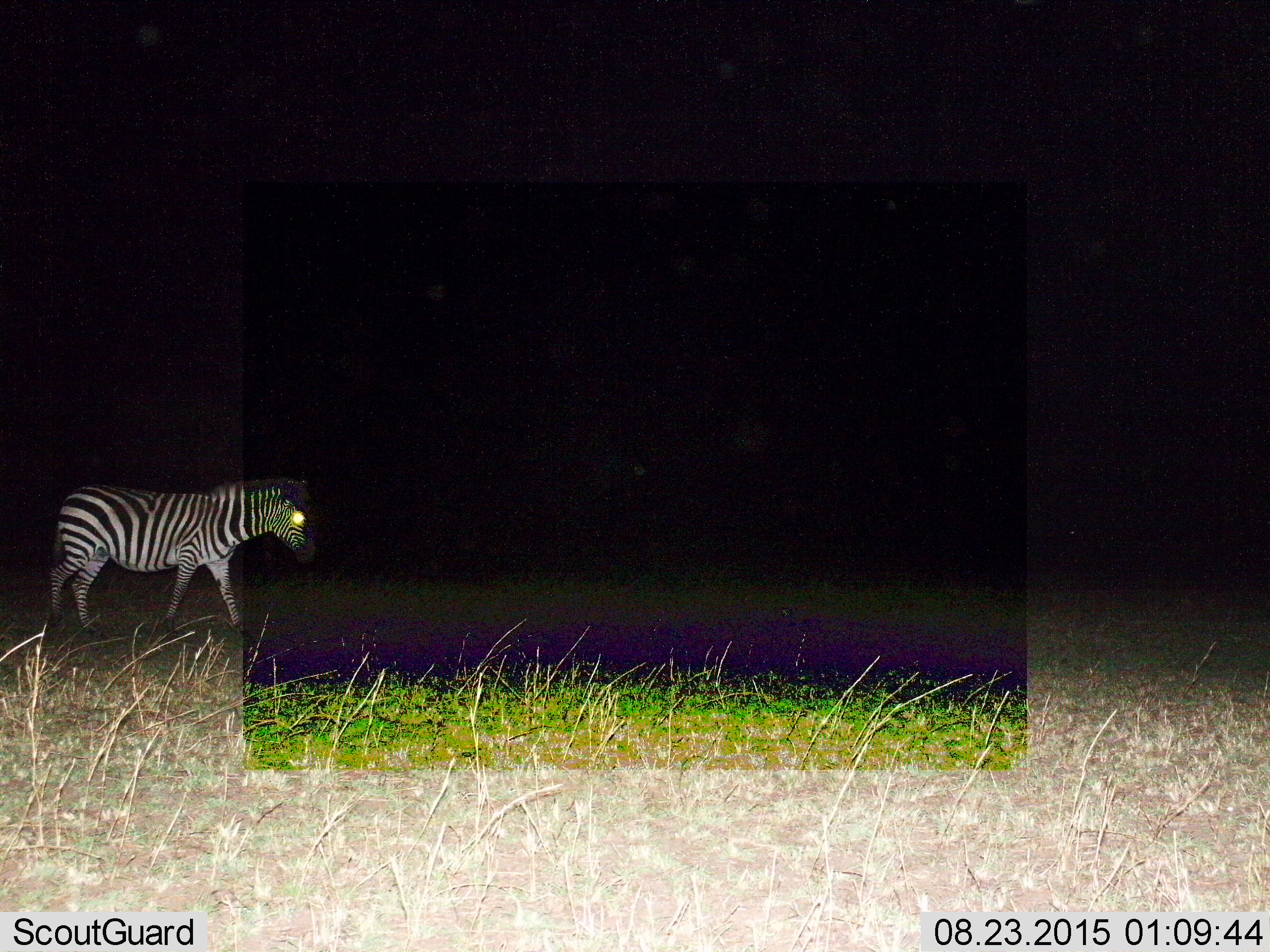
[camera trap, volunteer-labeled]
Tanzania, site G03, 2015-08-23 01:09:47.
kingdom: Animalia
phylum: Chordata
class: Mammalia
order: Perissodactyla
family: Equidae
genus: Equus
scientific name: Equus quagga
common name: plains zebra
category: zebra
Zebra (plains zebra) (Equus quagga), count 1. Behavior (volunteer vote fractions): standing 5%, resting 0%, moving 100%, interacting 0%. Young present (vote fraction): 0%. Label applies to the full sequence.